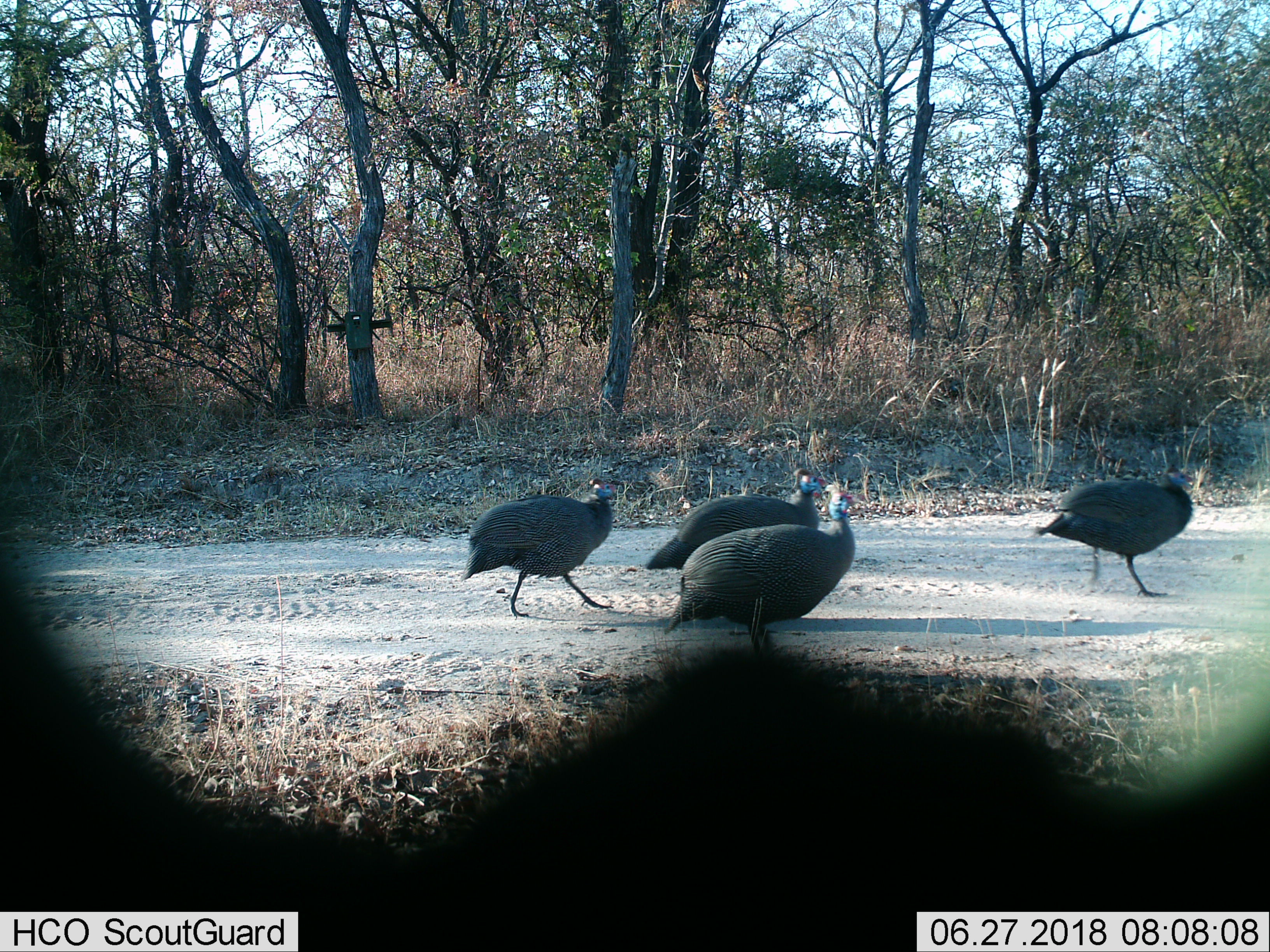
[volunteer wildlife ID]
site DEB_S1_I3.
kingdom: Animalia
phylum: Chordata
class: Aves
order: Galliformes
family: Numididae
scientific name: Numididae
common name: guineafowl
Guineafowl (Numididae), count 4. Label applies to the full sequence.